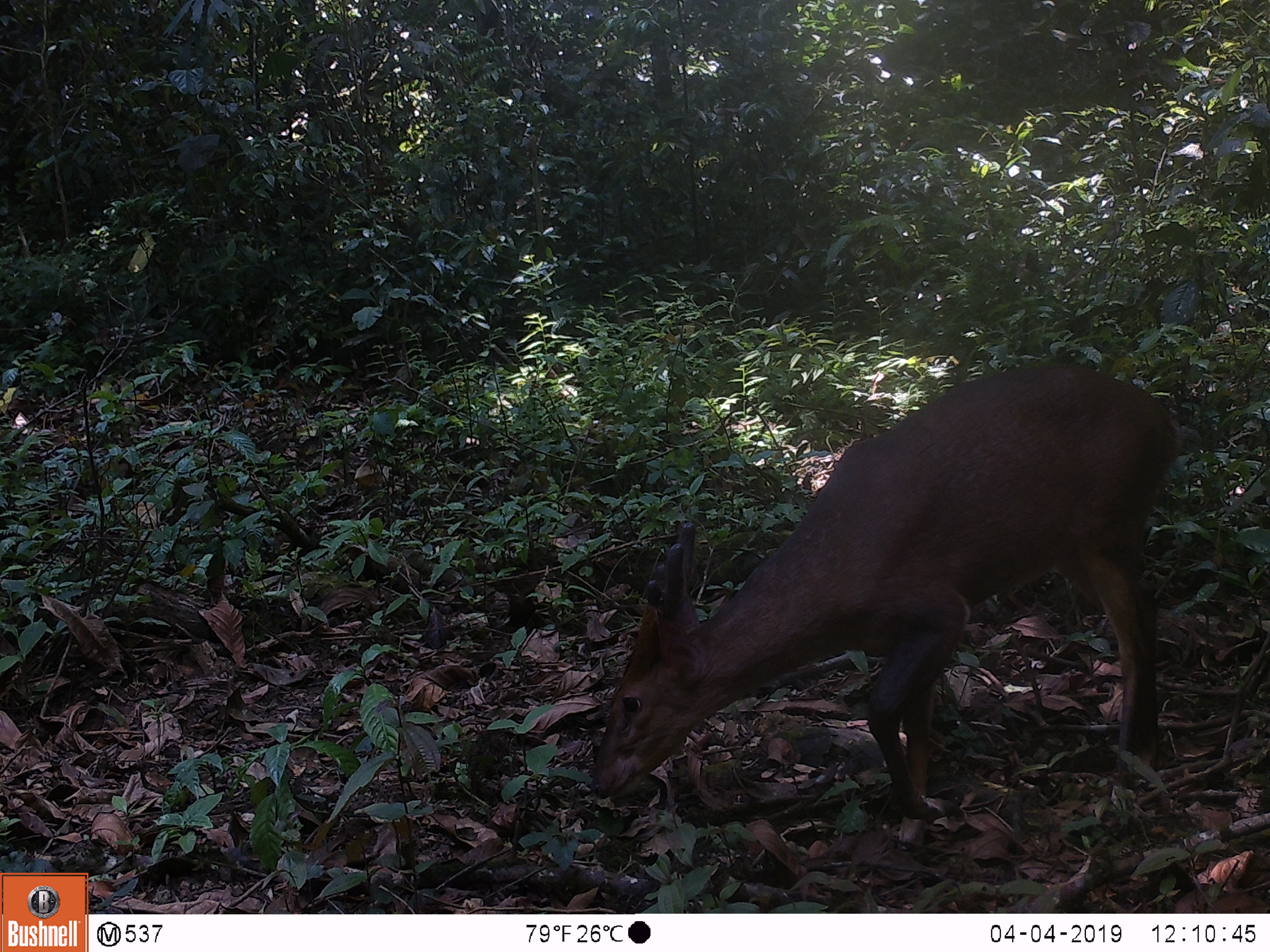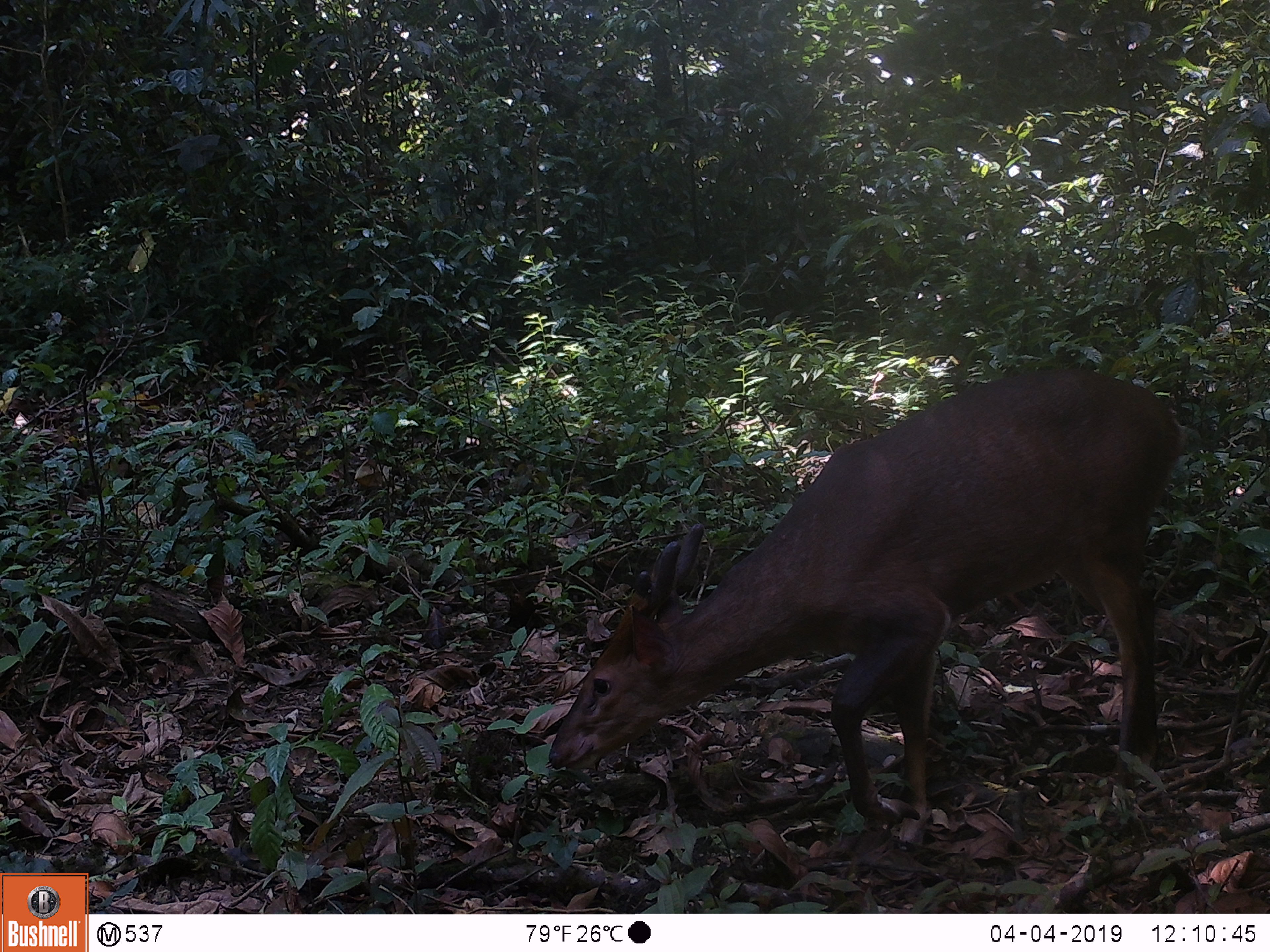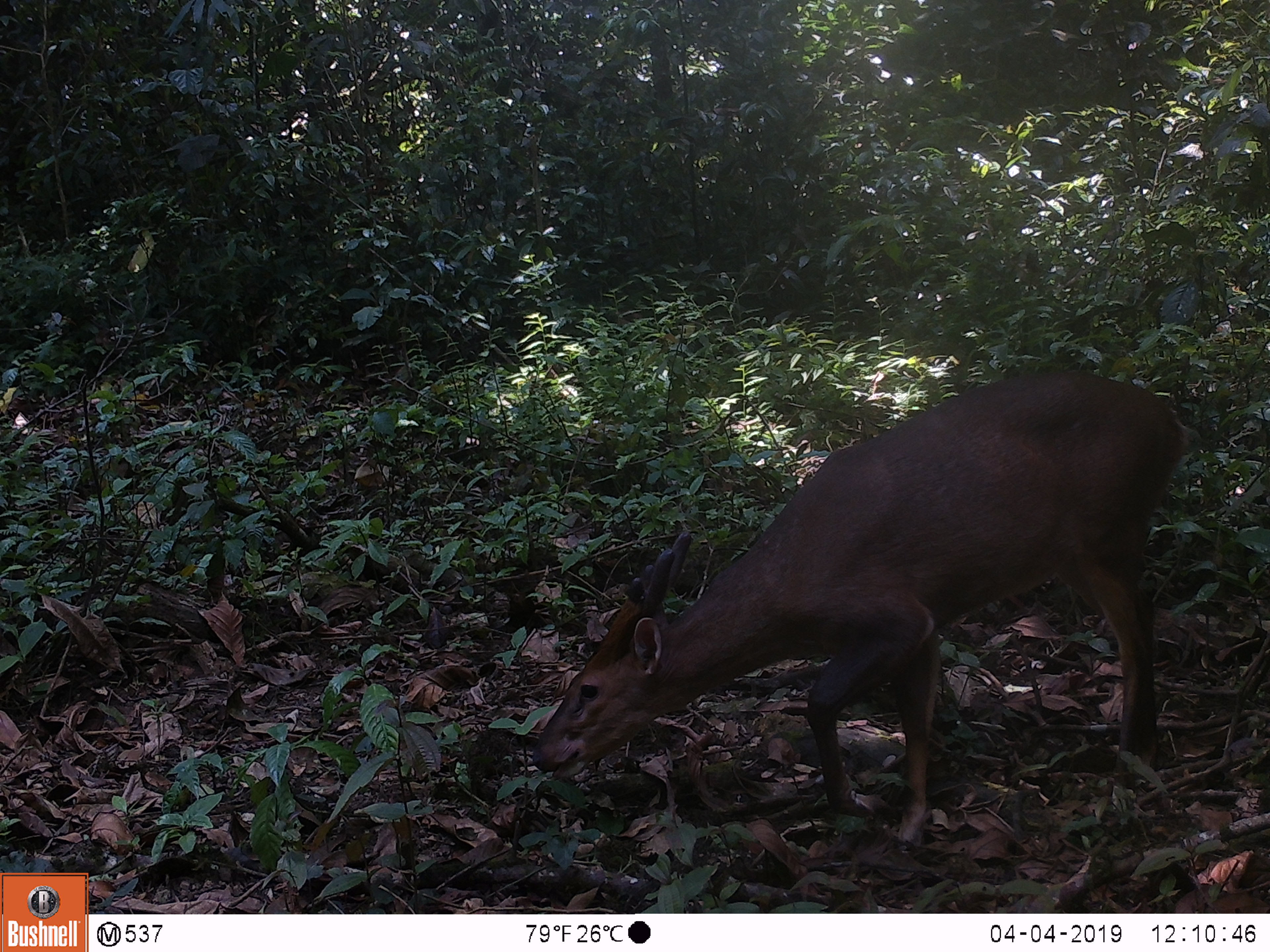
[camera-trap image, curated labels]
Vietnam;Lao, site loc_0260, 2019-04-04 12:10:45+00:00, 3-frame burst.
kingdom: Animalia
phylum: Chordata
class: Mammalia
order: Artiodactyla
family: Cervidae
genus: Muntiacus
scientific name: Muntiacus vuquangensis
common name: large-antlered muntjac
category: large antlered muntjac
Large antlered muntjac (large-antlered muntjac) (Muntiacus vuquangensis). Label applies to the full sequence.